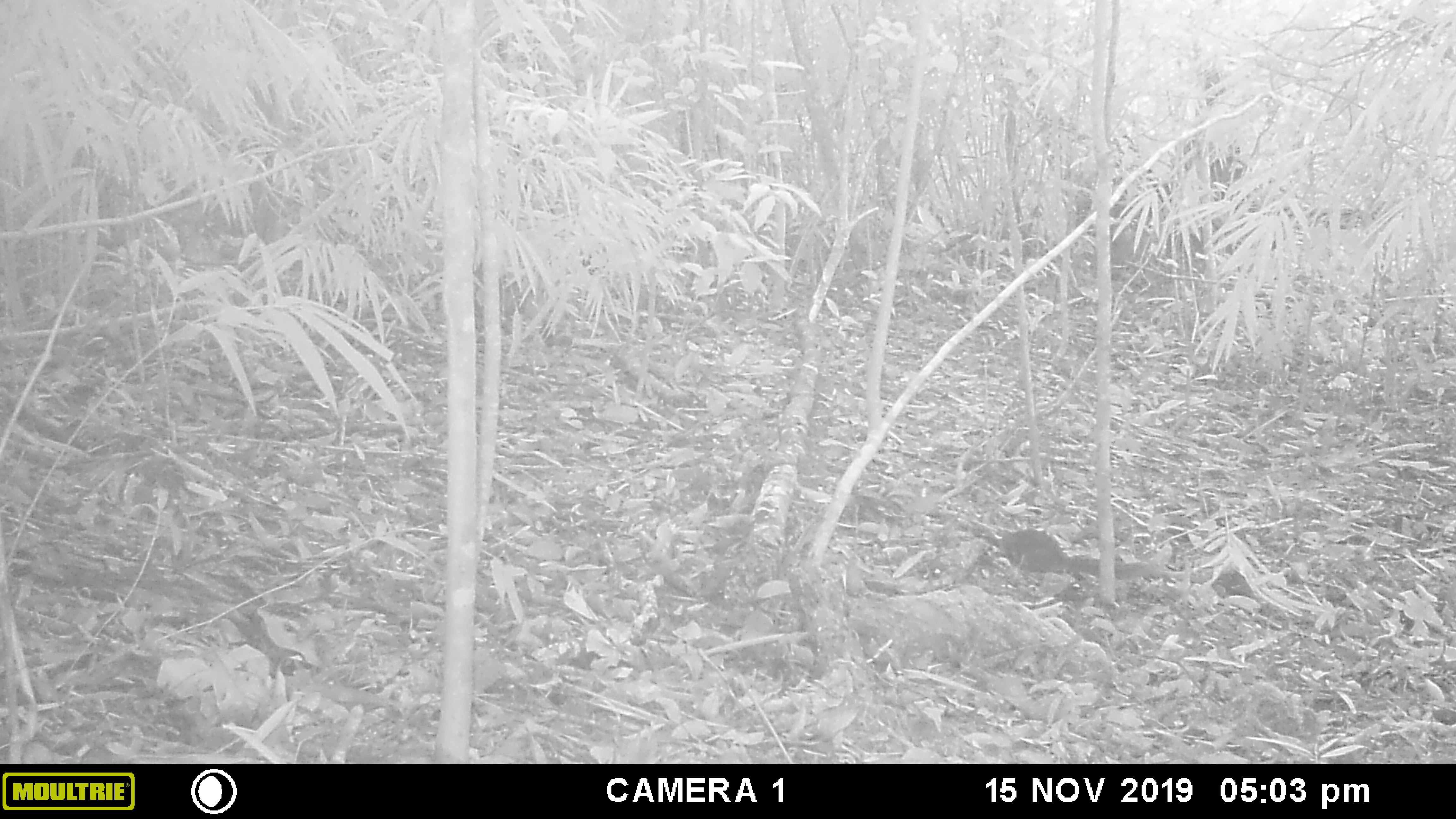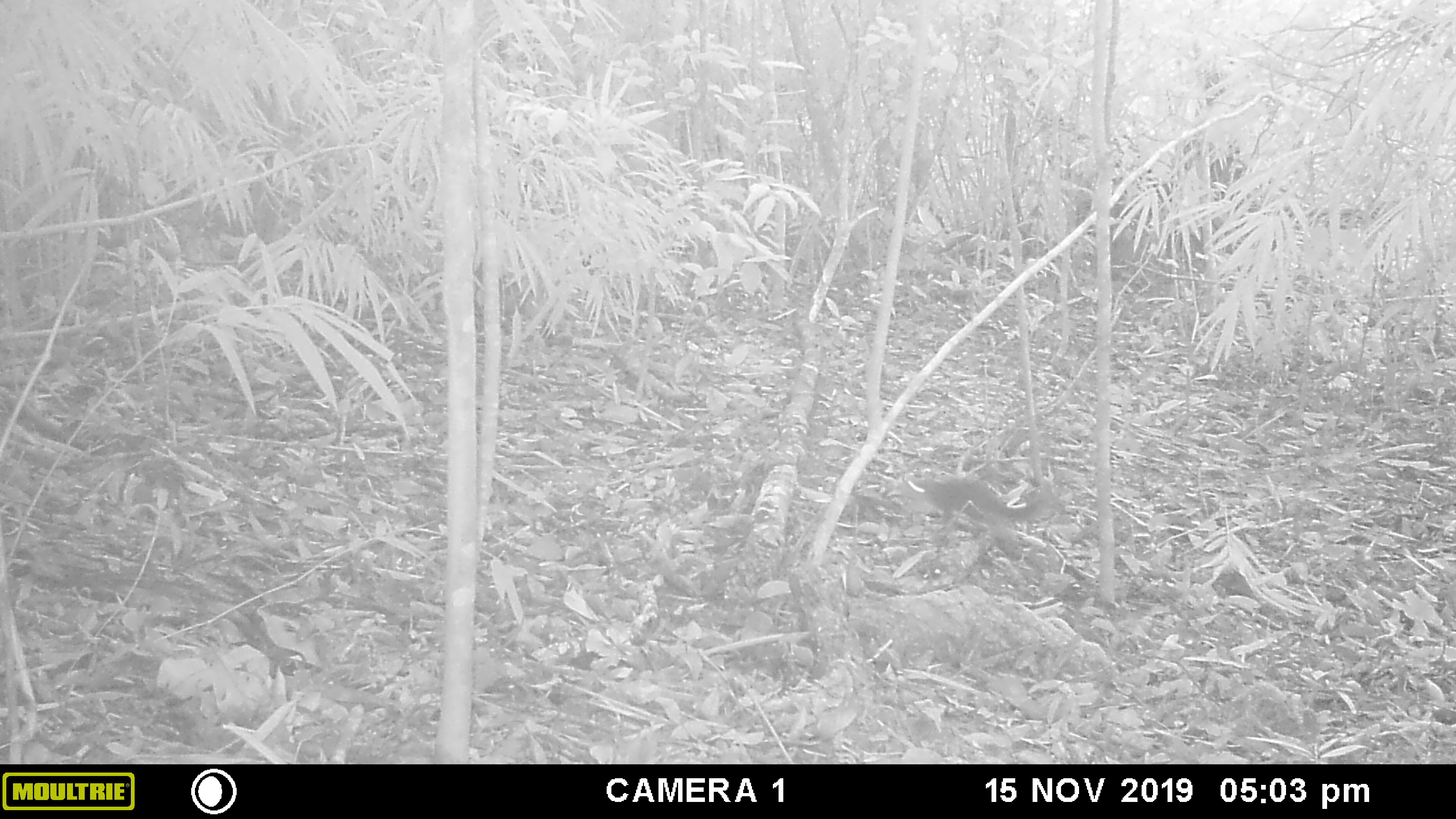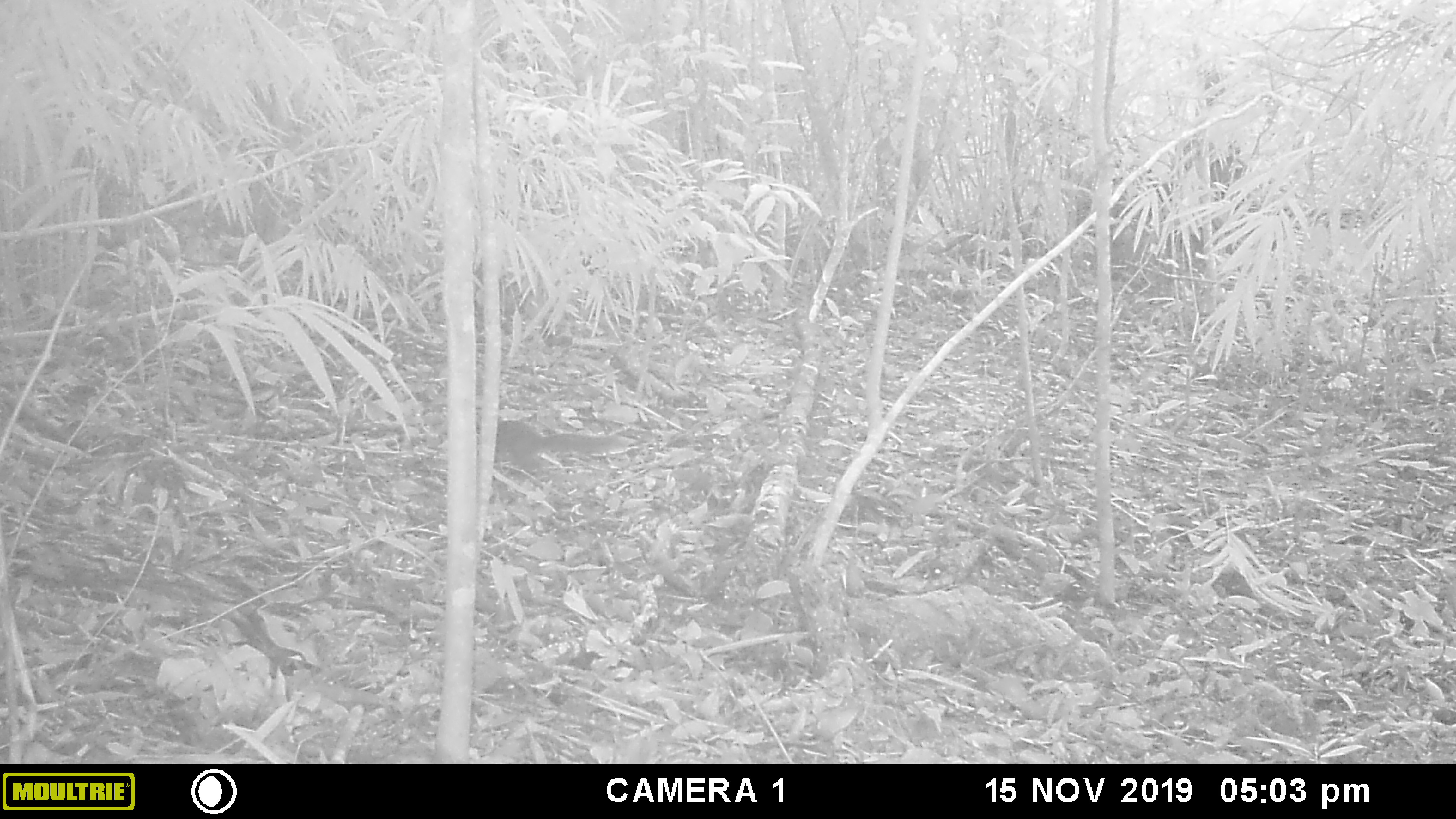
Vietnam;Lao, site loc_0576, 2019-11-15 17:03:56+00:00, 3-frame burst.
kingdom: Animalia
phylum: Chordata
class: Mammalia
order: Rodentia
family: Sciuridae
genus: Sciurus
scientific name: Sciurus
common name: squirrel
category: unidentified squirrel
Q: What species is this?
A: Unidentified squirrel (squirrel) (Sciurus).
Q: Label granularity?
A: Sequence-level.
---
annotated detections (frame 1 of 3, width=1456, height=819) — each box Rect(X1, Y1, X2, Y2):
unidentified squirrel: Rect(1002, 528, 1151, 573)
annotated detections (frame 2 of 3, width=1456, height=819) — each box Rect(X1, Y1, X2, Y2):
unidentified squirrel: Rect(895, 464, 1050, 520)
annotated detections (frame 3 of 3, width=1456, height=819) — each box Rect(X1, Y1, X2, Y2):
unidentified squirrel: Rect(493, 420, 630, 471)